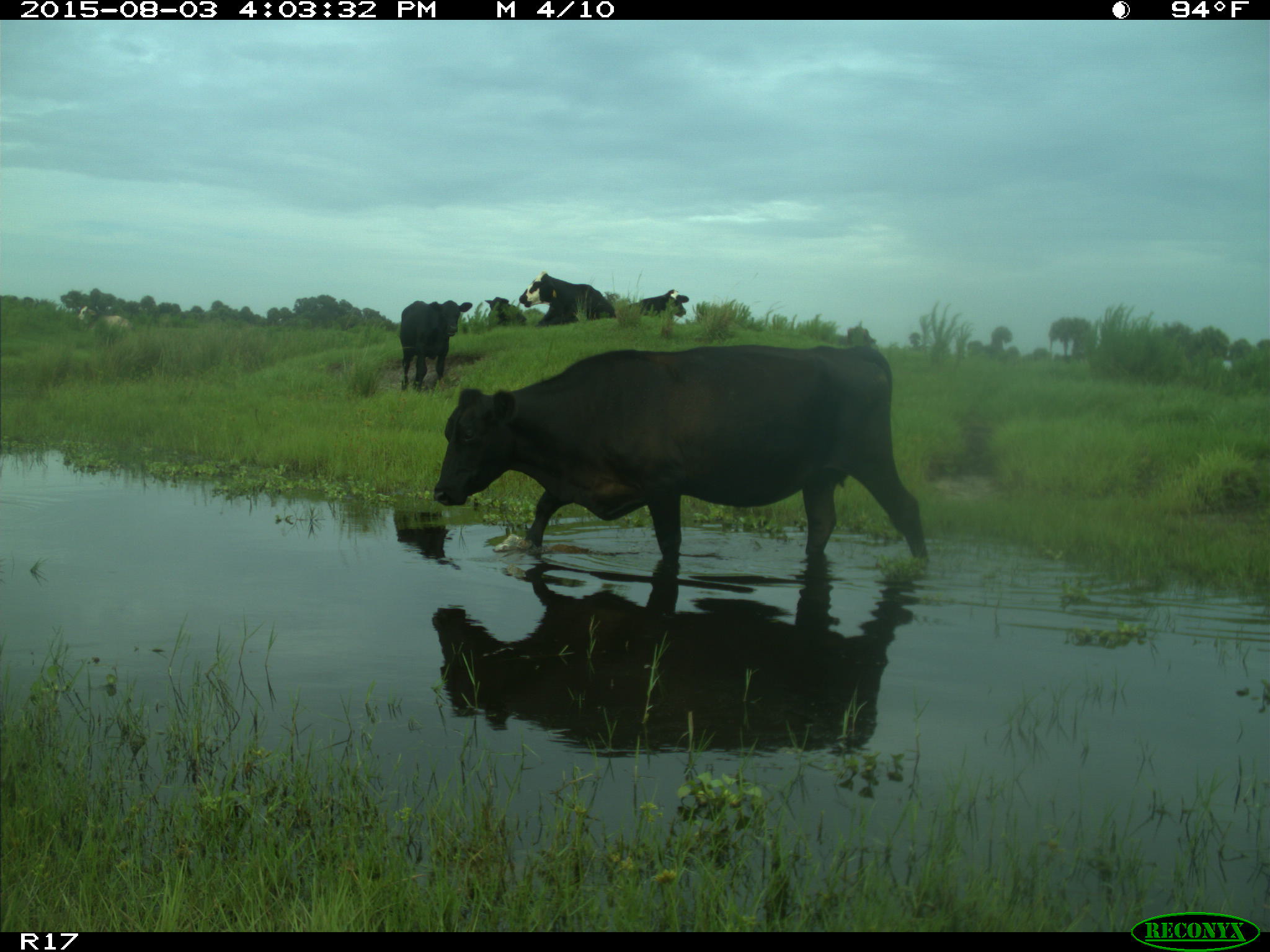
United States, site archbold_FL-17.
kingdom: Animalia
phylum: Chordata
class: Mammalia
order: Artiodactyla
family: Bovidae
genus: Bos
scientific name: Bos taurus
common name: domestic cow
Bos taurus (domestic cow).